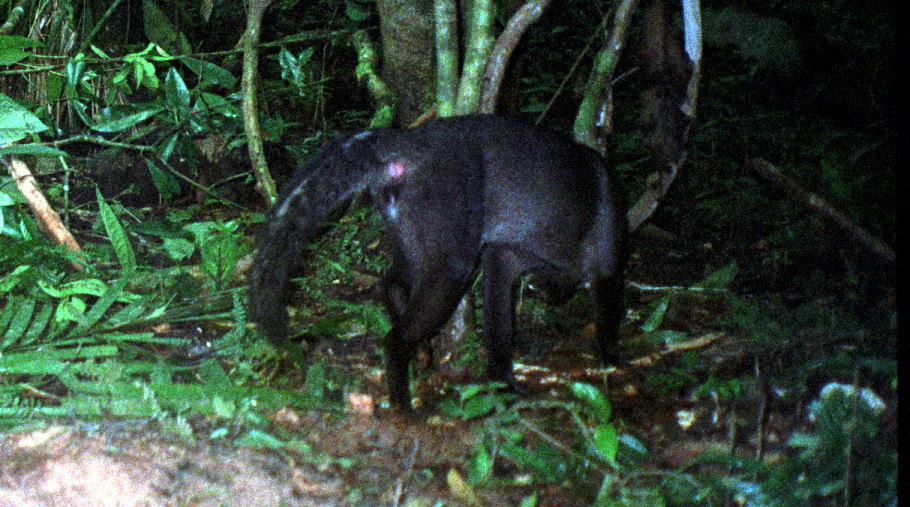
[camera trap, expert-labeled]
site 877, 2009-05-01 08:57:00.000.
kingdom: Animalia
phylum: Chordata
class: Mammalia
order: Carnivora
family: Canidae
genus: Atelocynus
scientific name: Atelocynus microtis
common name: short-eared dog